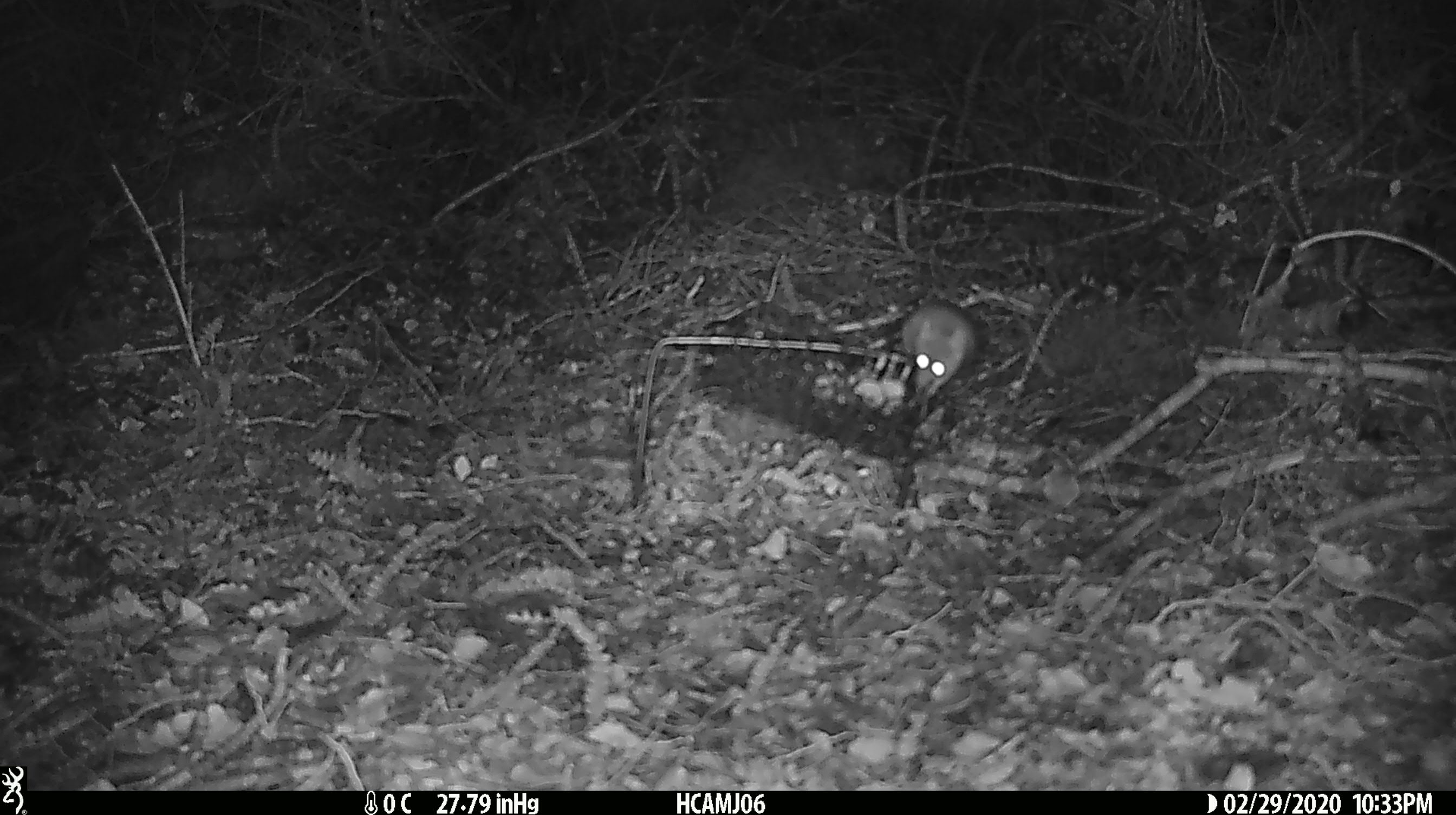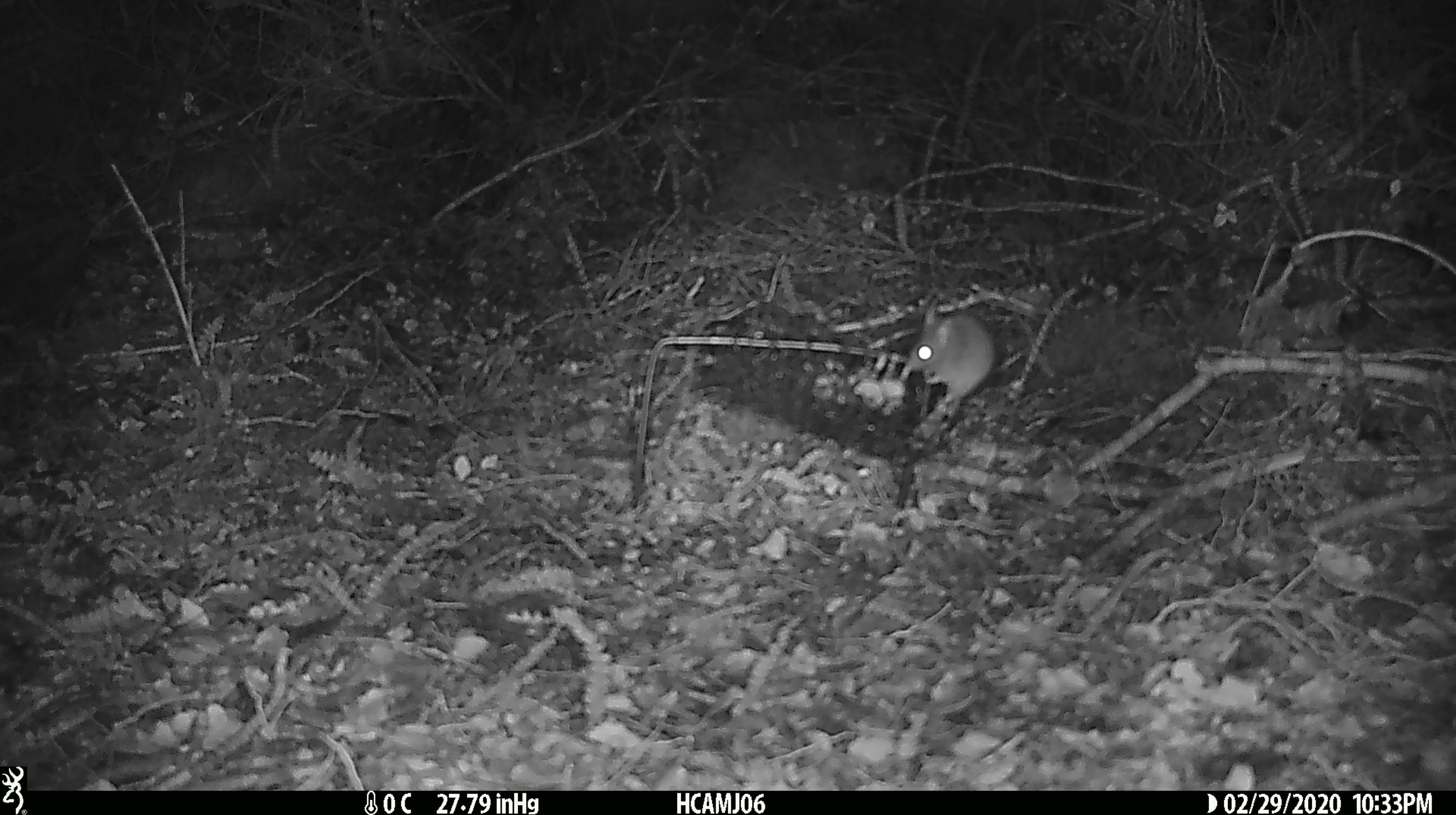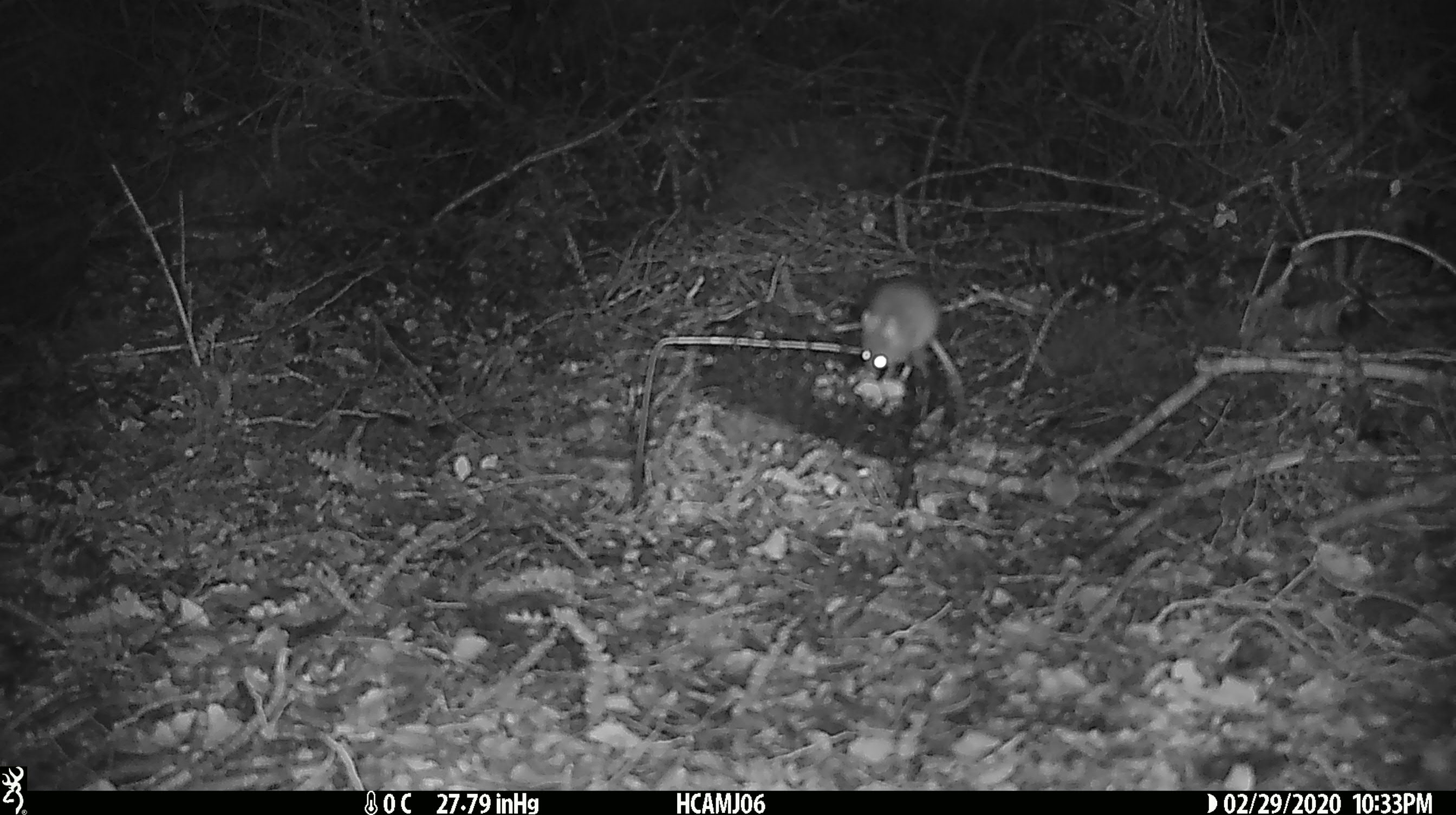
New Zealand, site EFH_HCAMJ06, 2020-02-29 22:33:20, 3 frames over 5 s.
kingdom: Animalia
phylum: Chordata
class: Mammalia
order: Rodentia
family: Muridae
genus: Mus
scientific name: Mus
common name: mouse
Mouse (Mus).